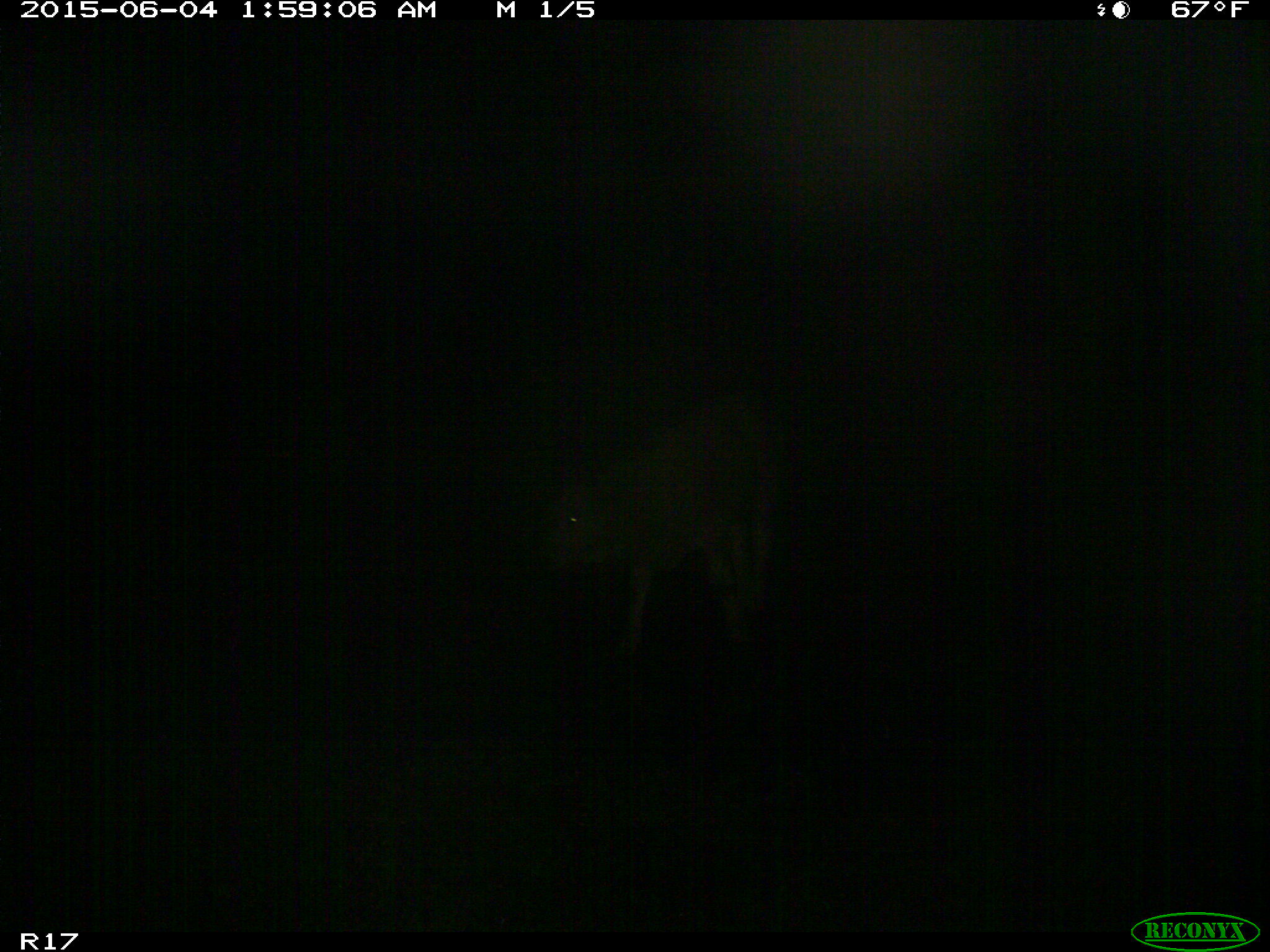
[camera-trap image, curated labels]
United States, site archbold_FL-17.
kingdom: Animalia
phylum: Chordata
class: Mammalia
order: Artiodactyla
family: Bovidae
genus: Bos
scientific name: Bos taurus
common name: domestic cow